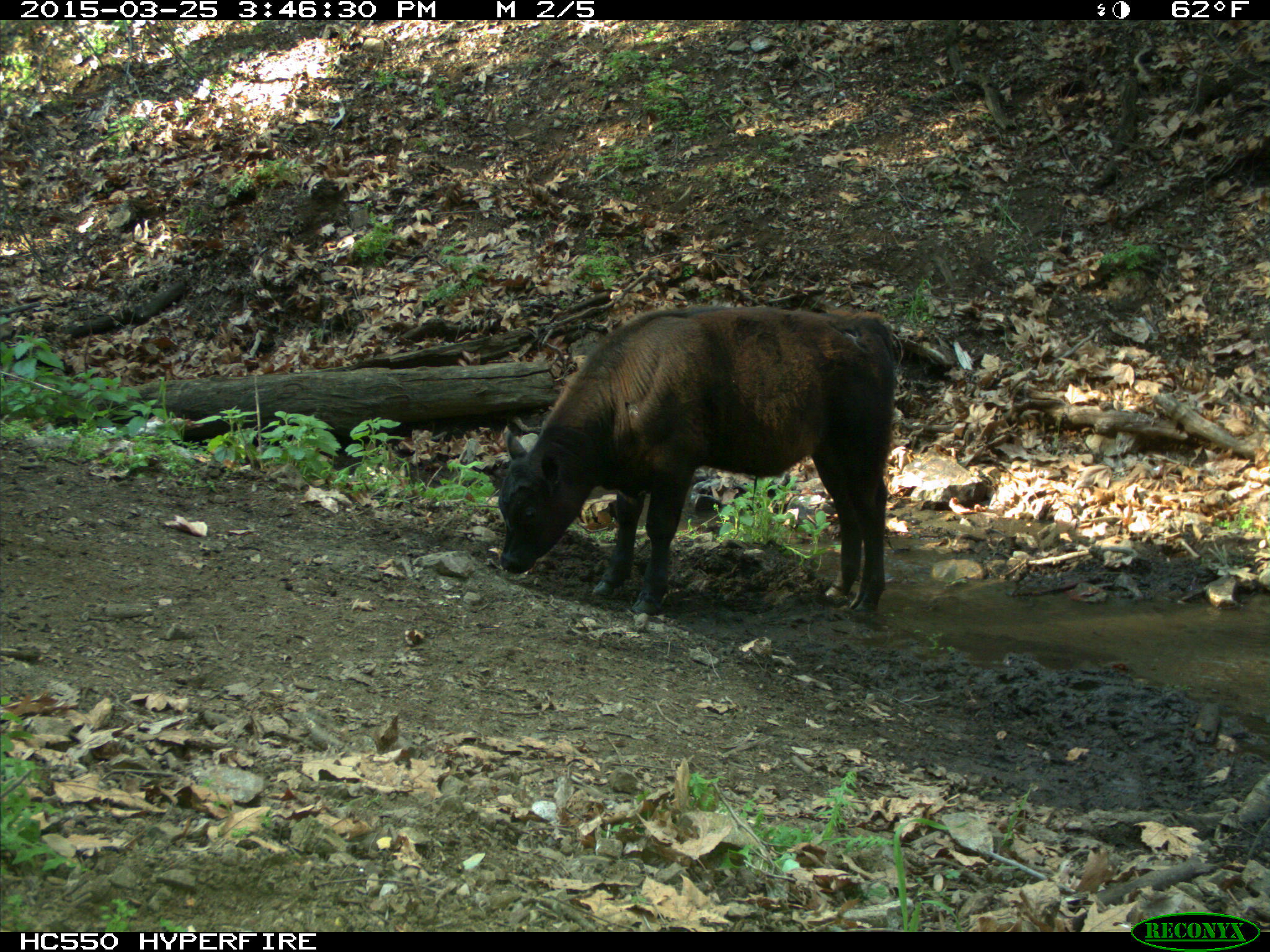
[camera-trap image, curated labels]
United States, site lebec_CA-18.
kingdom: Animalia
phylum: Chordata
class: Mammalia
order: Artiodactyla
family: Bovidae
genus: Bos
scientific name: Bos taurus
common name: domestic cow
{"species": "Bos taurus (domestic cow)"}